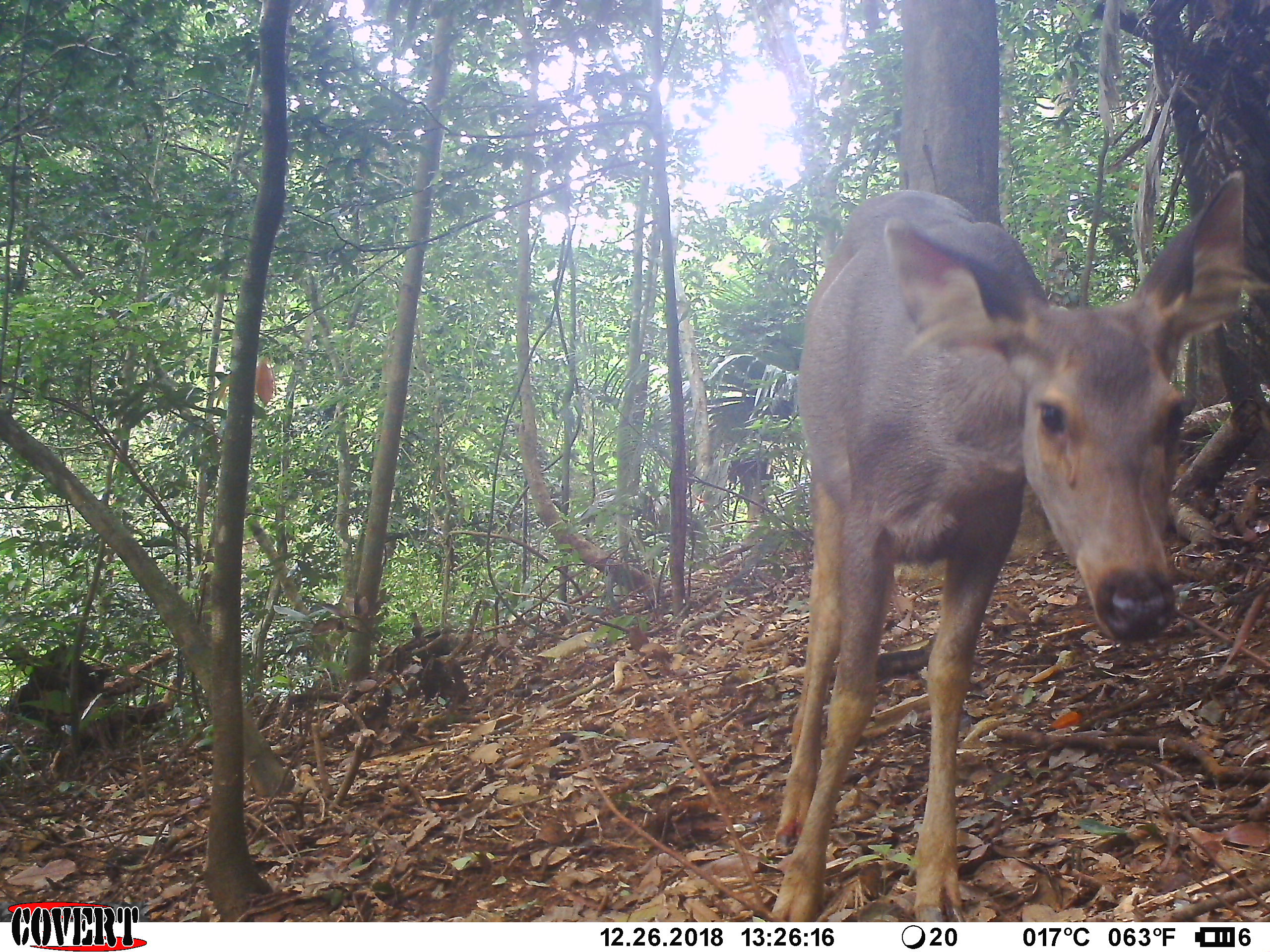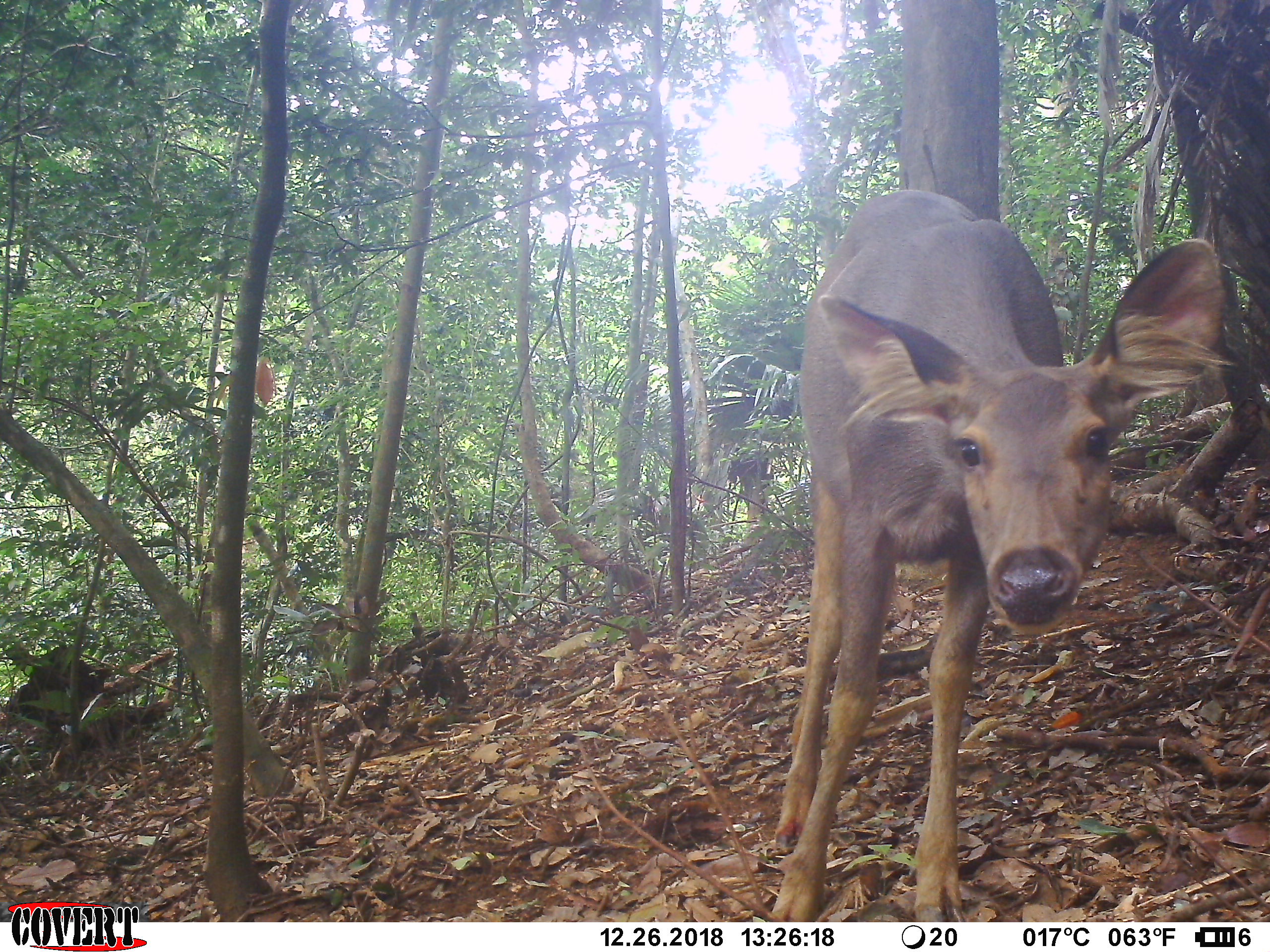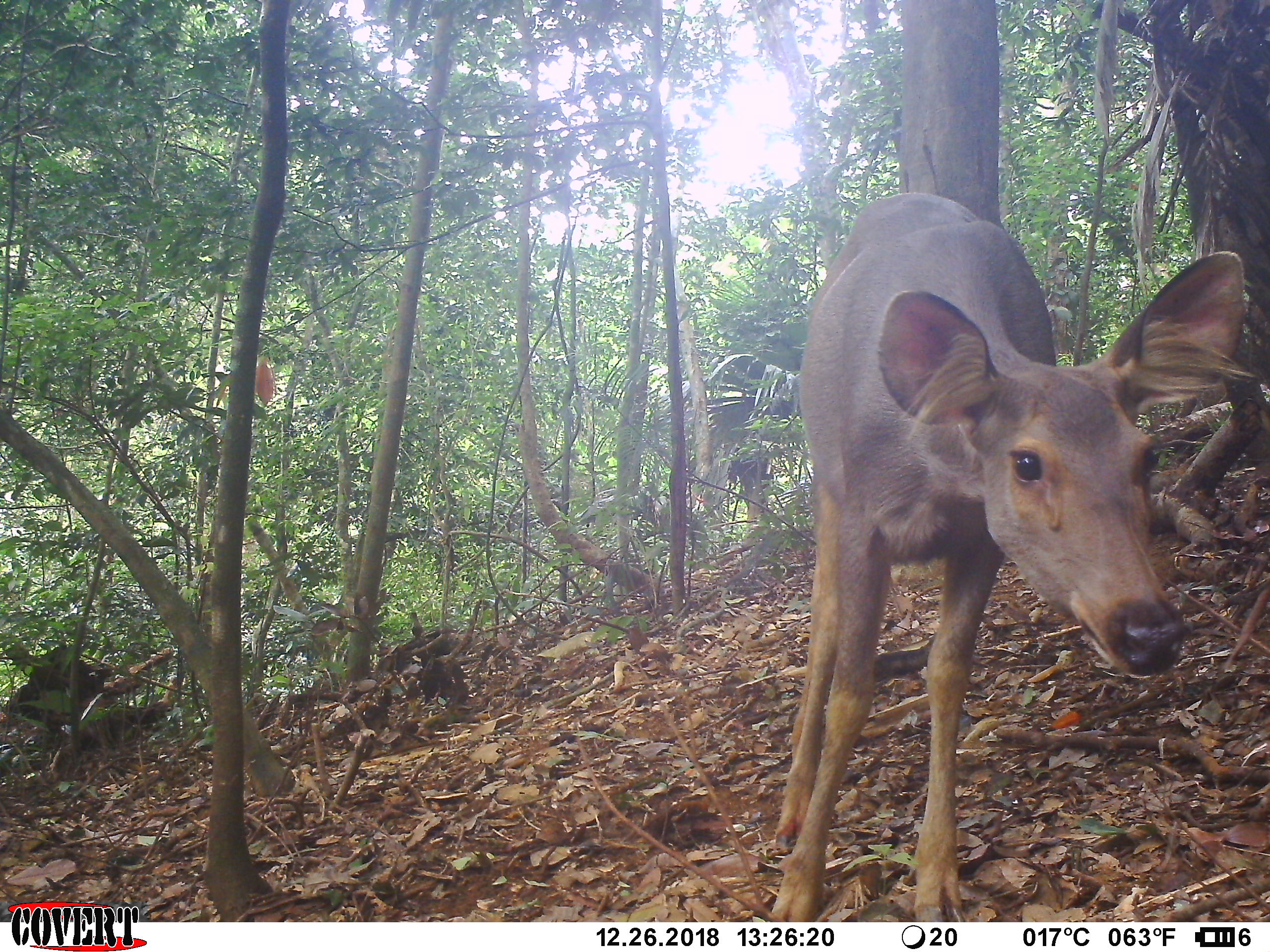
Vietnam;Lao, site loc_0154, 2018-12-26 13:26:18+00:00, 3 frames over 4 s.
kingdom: Animalia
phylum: Chordata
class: Mammalia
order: Artiodactyla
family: Cervidae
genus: Rusa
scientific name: Rusa unicolor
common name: sambar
Sambar (Rusa unicolor). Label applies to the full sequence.